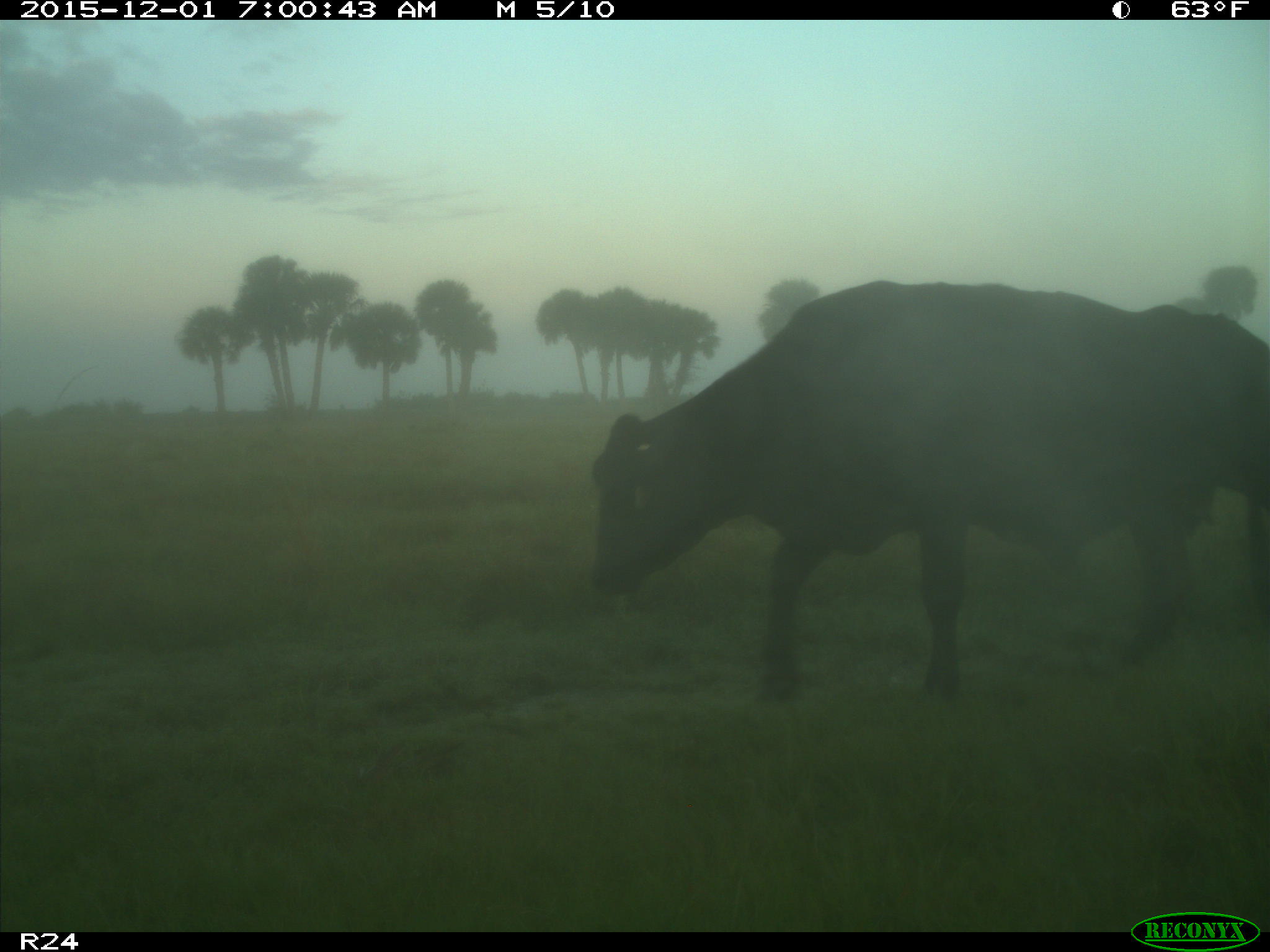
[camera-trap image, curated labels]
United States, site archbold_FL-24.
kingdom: Animalia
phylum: Chordata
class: Mammalia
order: Artiodactyla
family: Bovidae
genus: Bos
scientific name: Bos taurus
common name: domestic cow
Bos taurus (domestic cow).